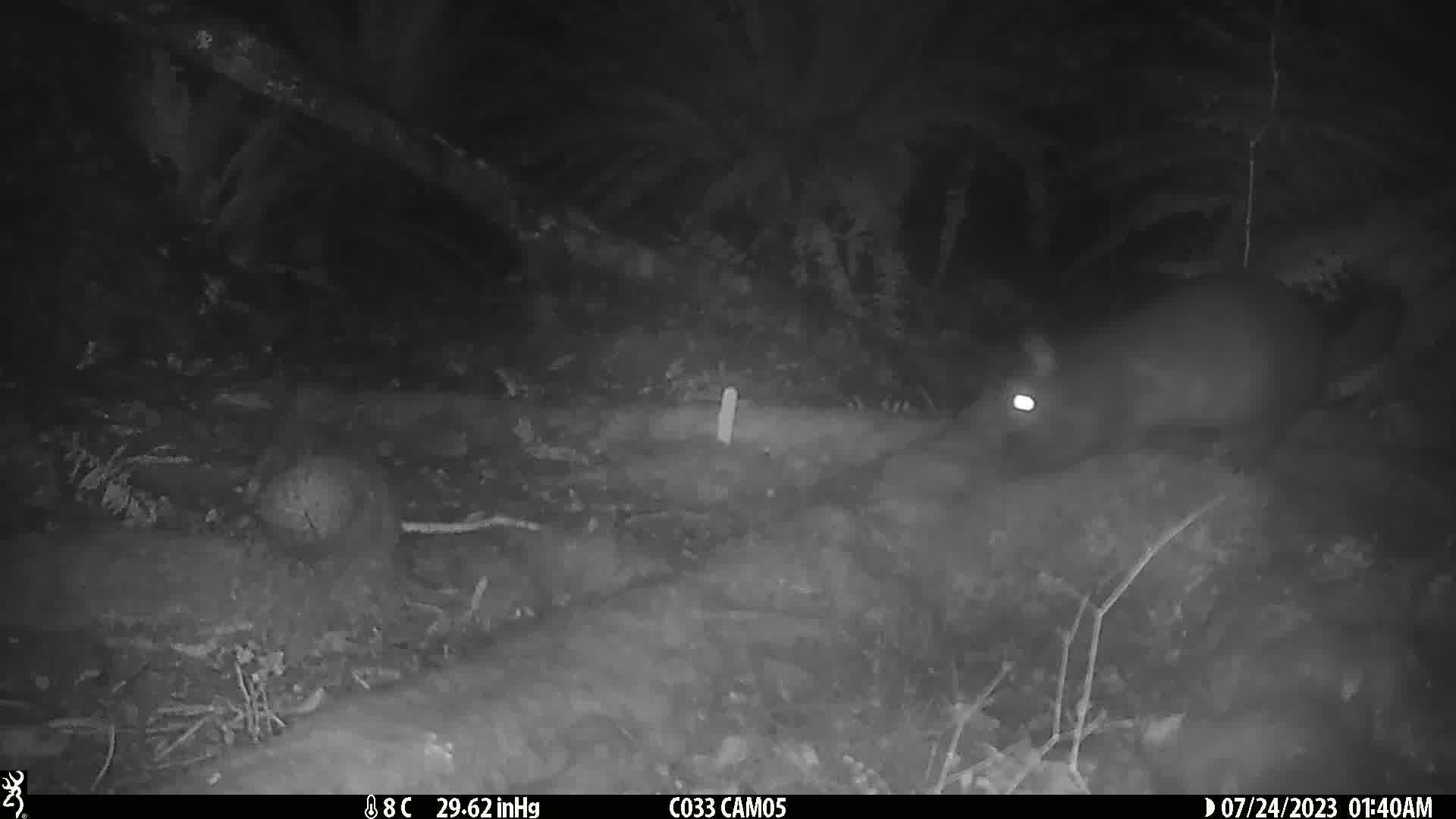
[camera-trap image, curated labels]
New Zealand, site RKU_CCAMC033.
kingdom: Animalia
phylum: Chordata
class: Mammalia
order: Diprotodontia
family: Phalangeridae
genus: Trichosurus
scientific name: Trichosurus vulpecula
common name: common brushtail possum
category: possum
Possum (common brushtail possum) (Trichosurus vulpecula).